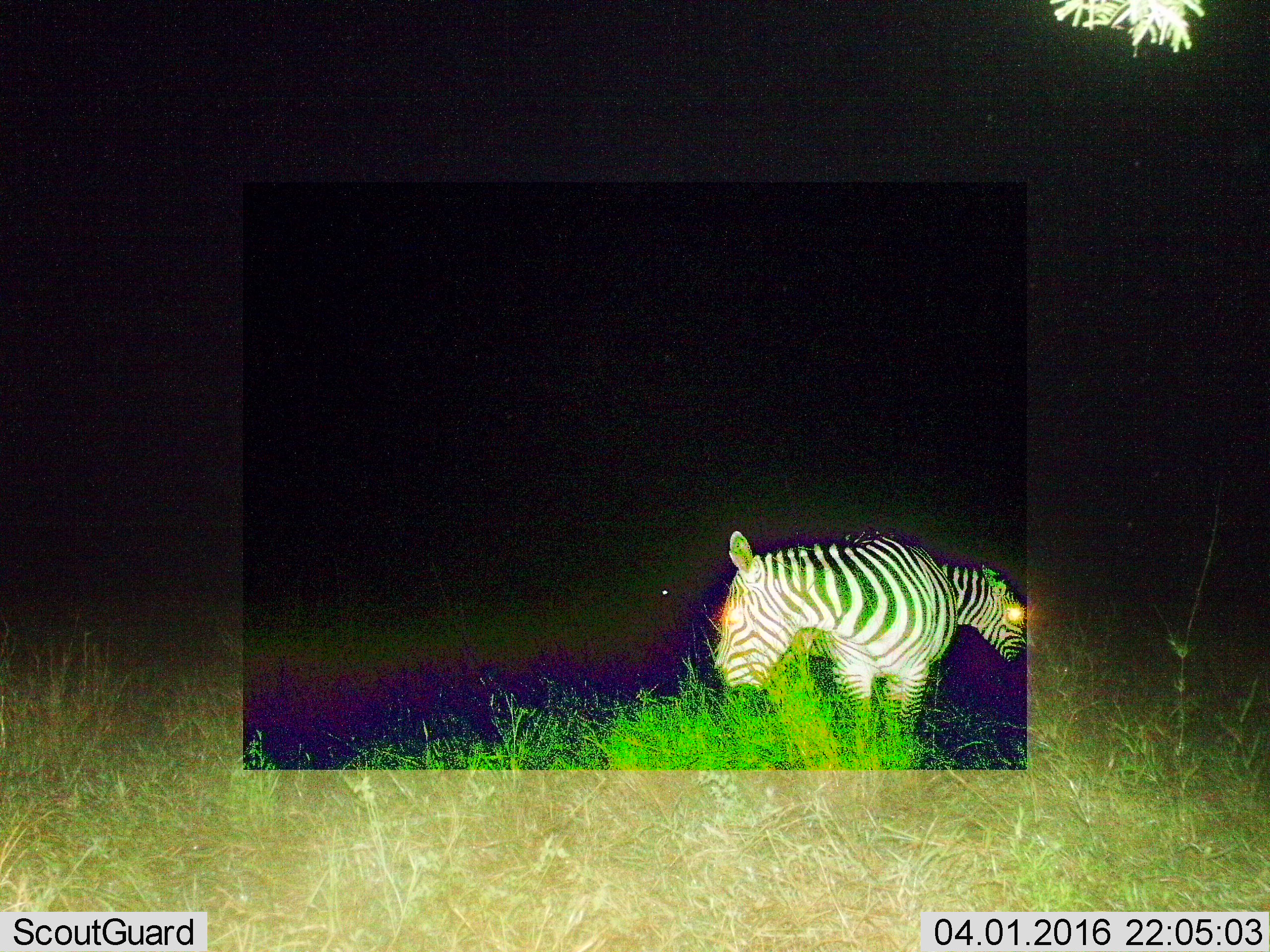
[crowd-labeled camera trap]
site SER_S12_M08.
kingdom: Animalia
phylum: Chordata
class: Mammalia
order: Perissodactyla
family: Equidae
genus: Equus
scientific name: Equus quagga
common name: plains zebra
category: zebraplains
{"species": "zebraplains (plains zebra) (Equus quagga)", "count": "1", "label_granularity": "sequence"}